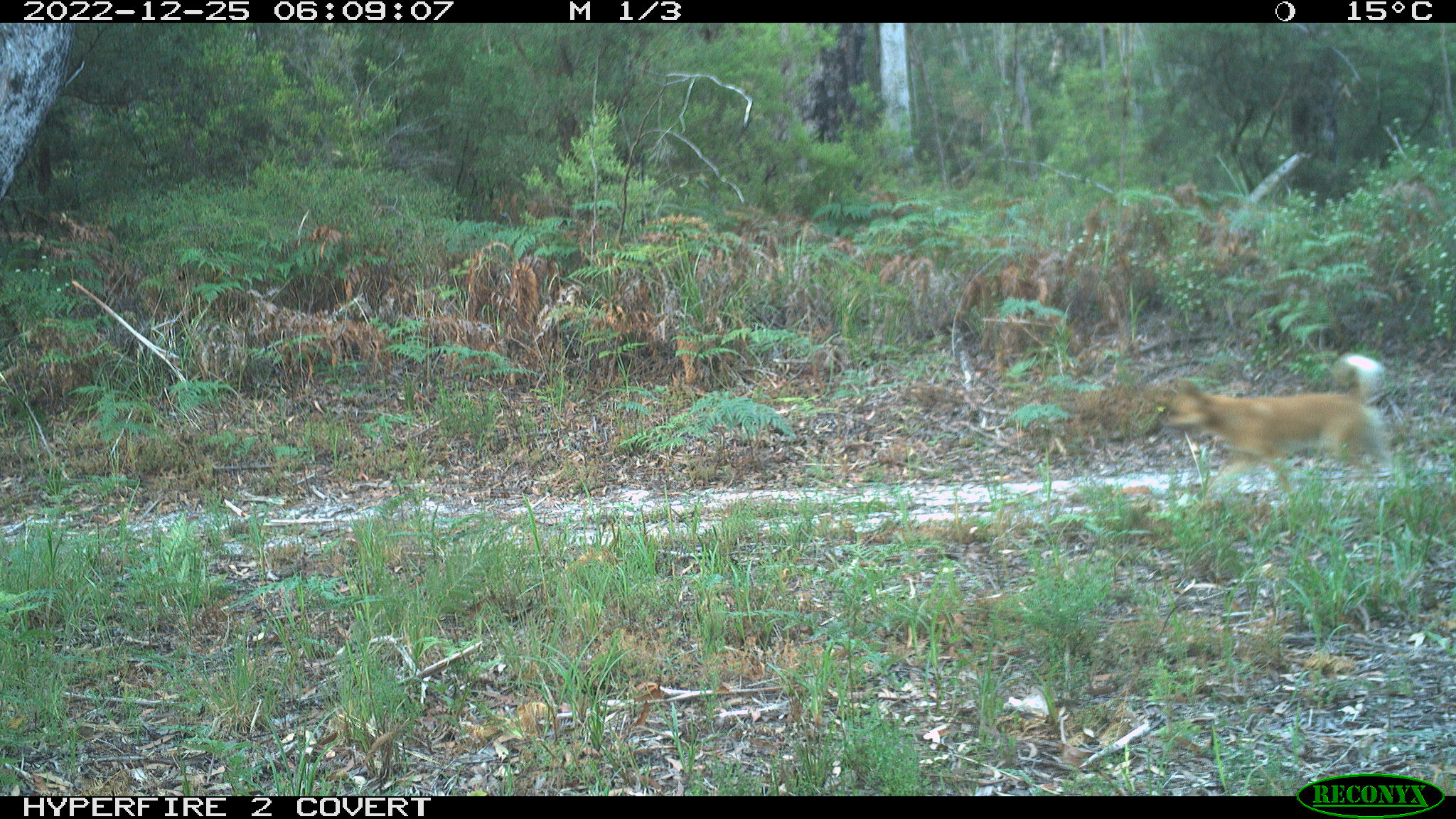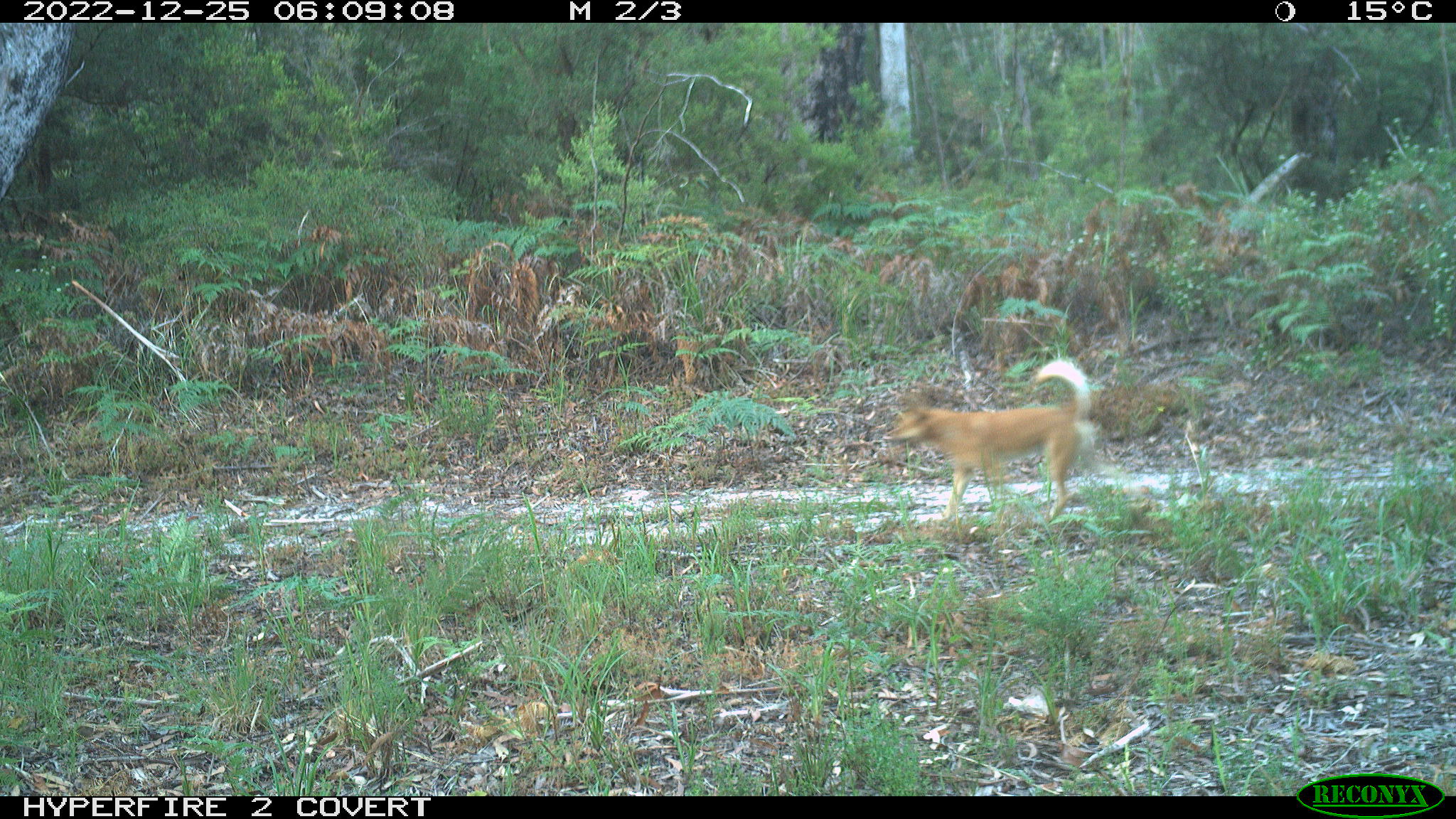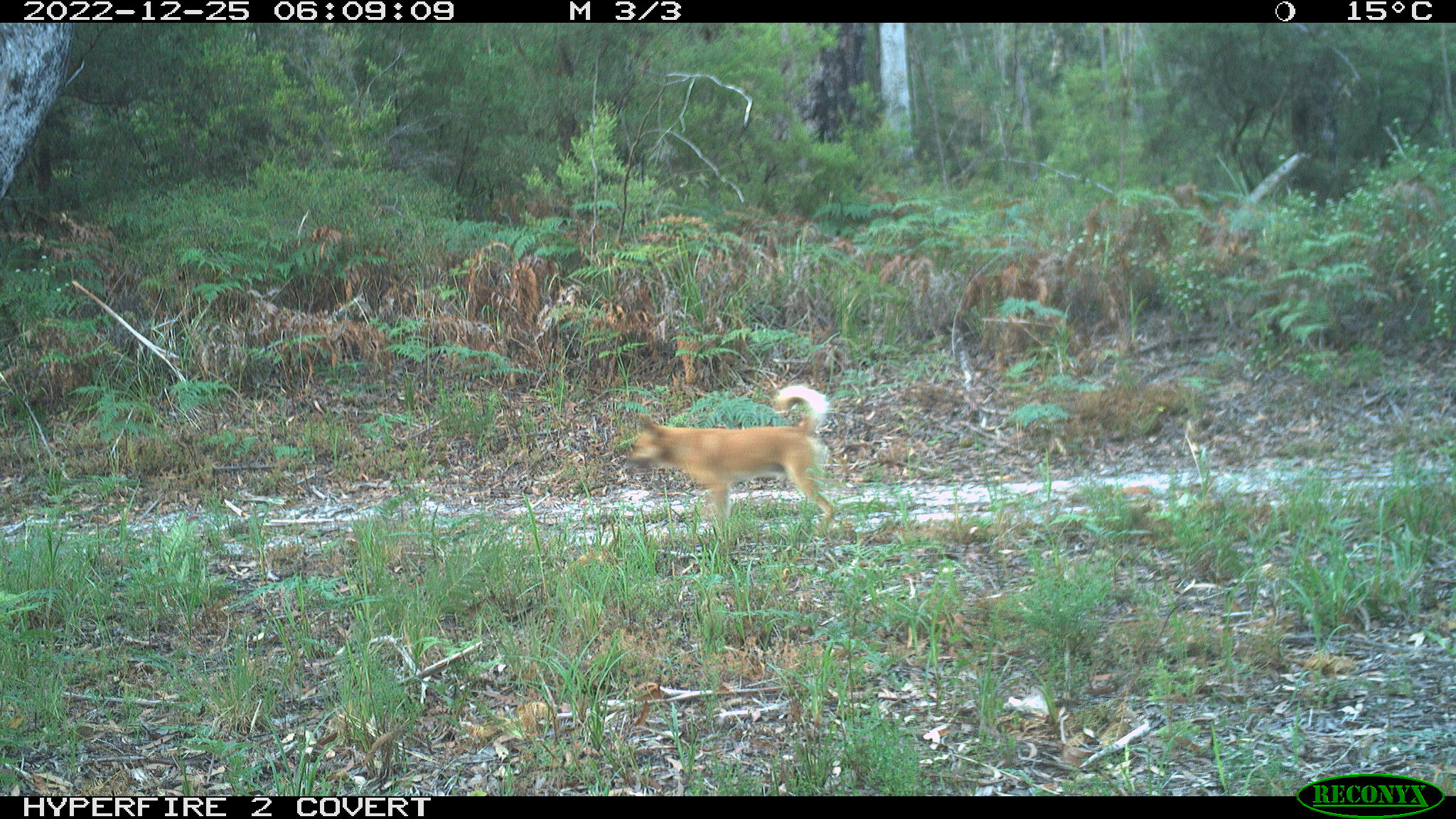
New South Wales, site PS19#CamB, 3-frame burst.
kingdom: Animalia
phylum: Chordata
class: Mammalia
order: Carnivora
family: Canidae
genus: Canis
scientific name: Canis familiaris dingo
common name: dingo